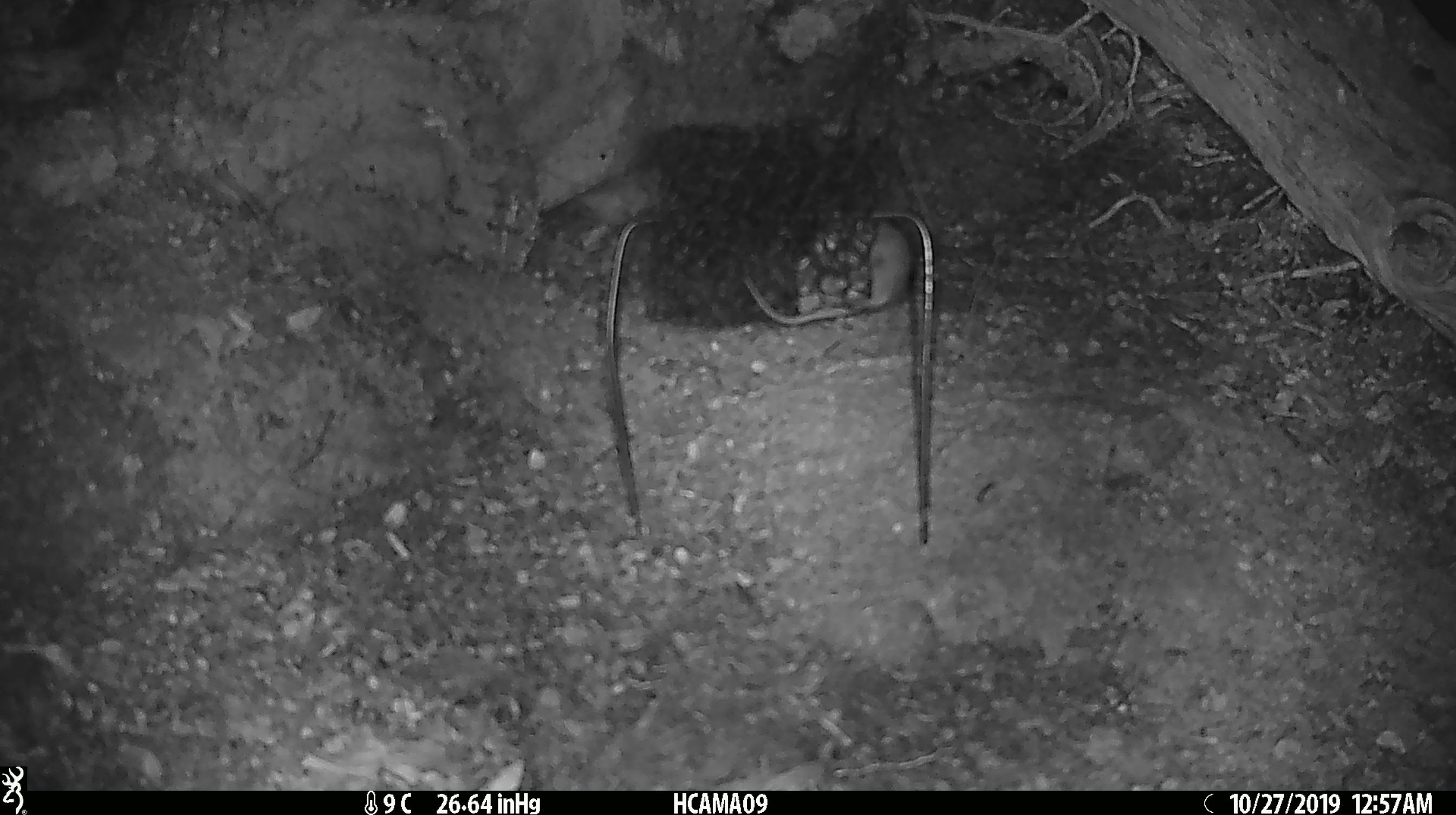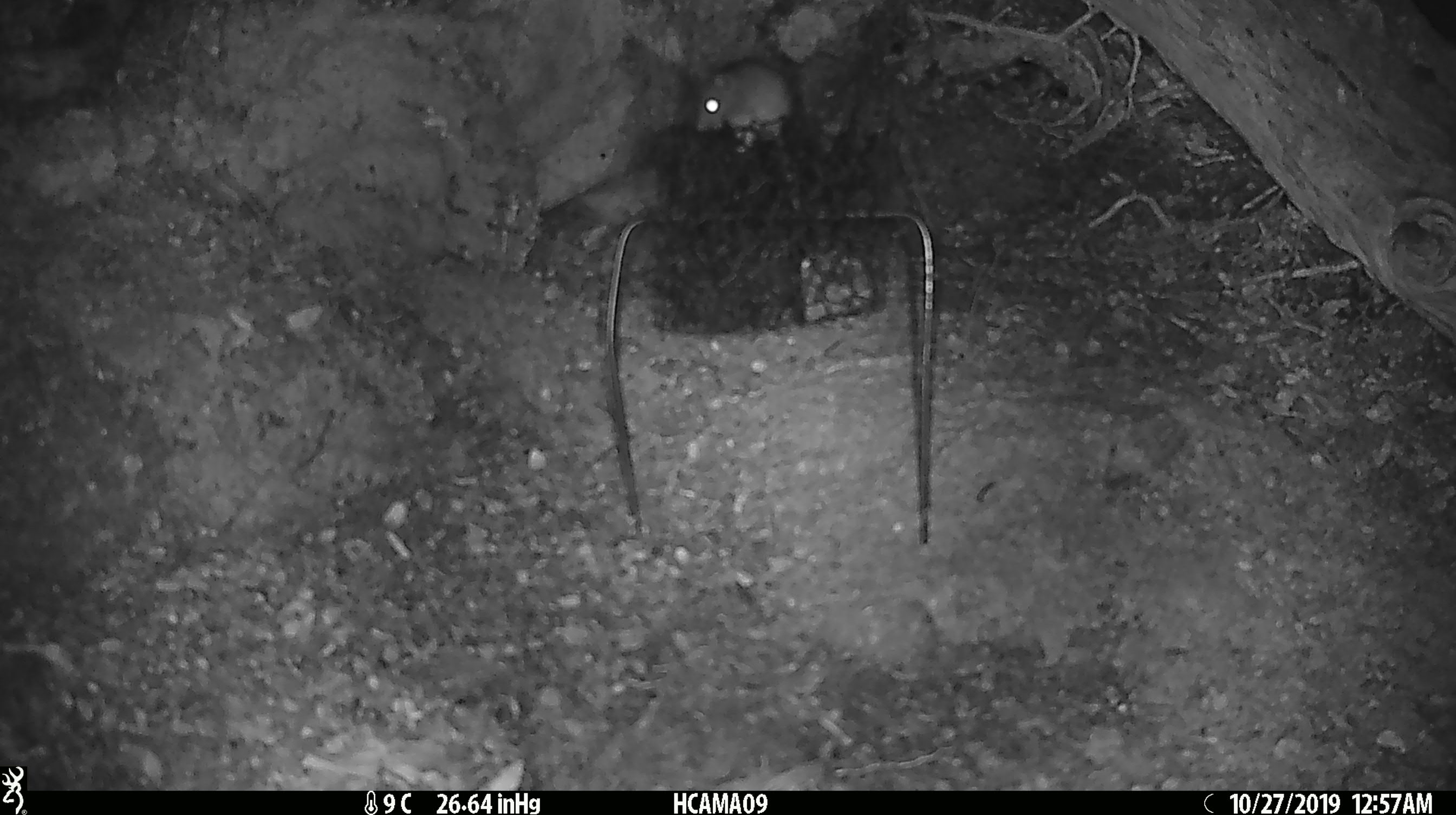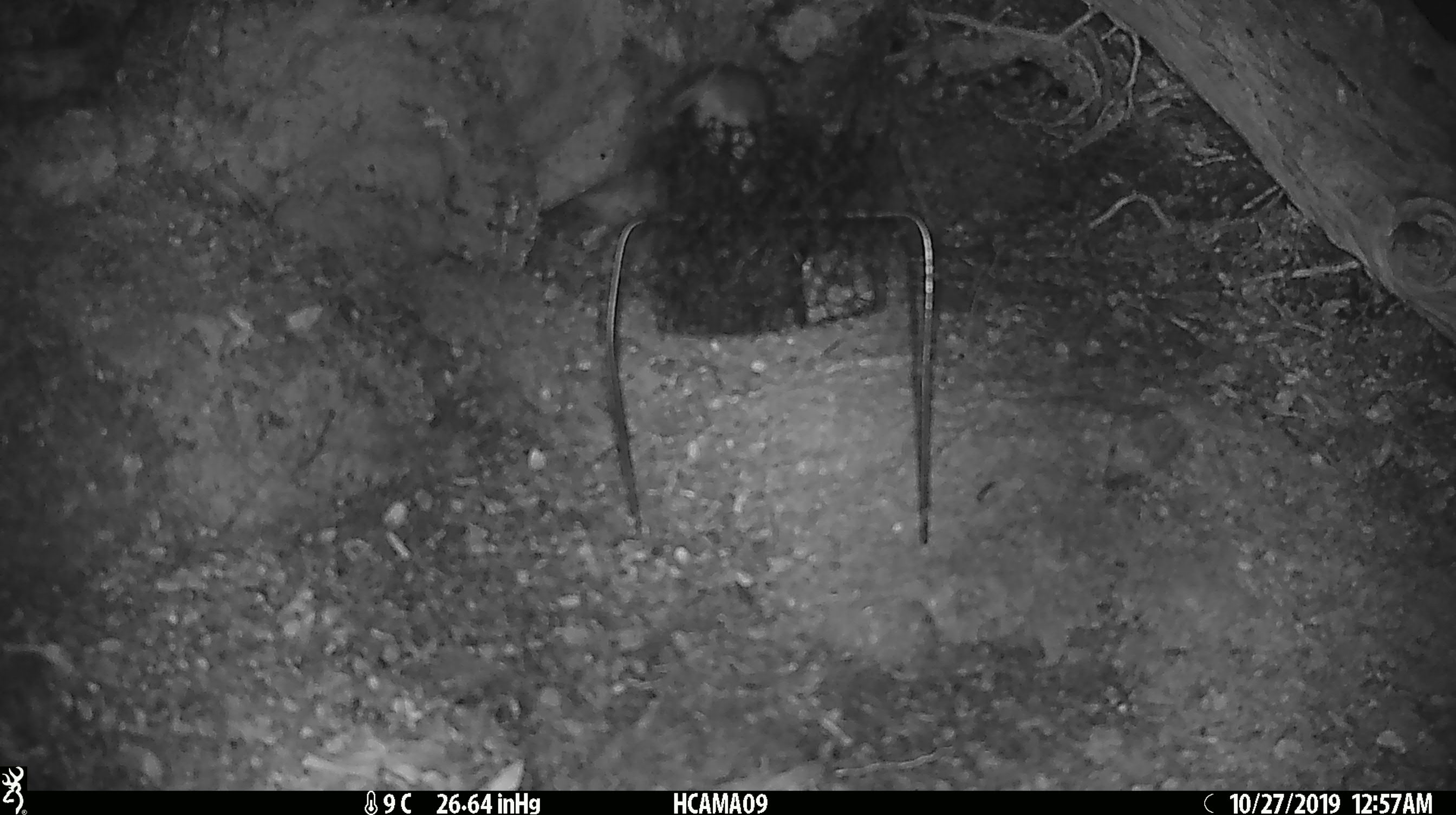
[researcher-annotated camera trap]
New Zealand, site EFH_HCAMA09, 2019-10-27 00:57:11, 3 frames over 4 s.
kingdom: Animalia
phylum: Chordata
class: Mammalia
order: Rodentia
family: Muridae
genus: Mus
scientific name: Mus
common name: mouse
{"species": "mouse (Mus)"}